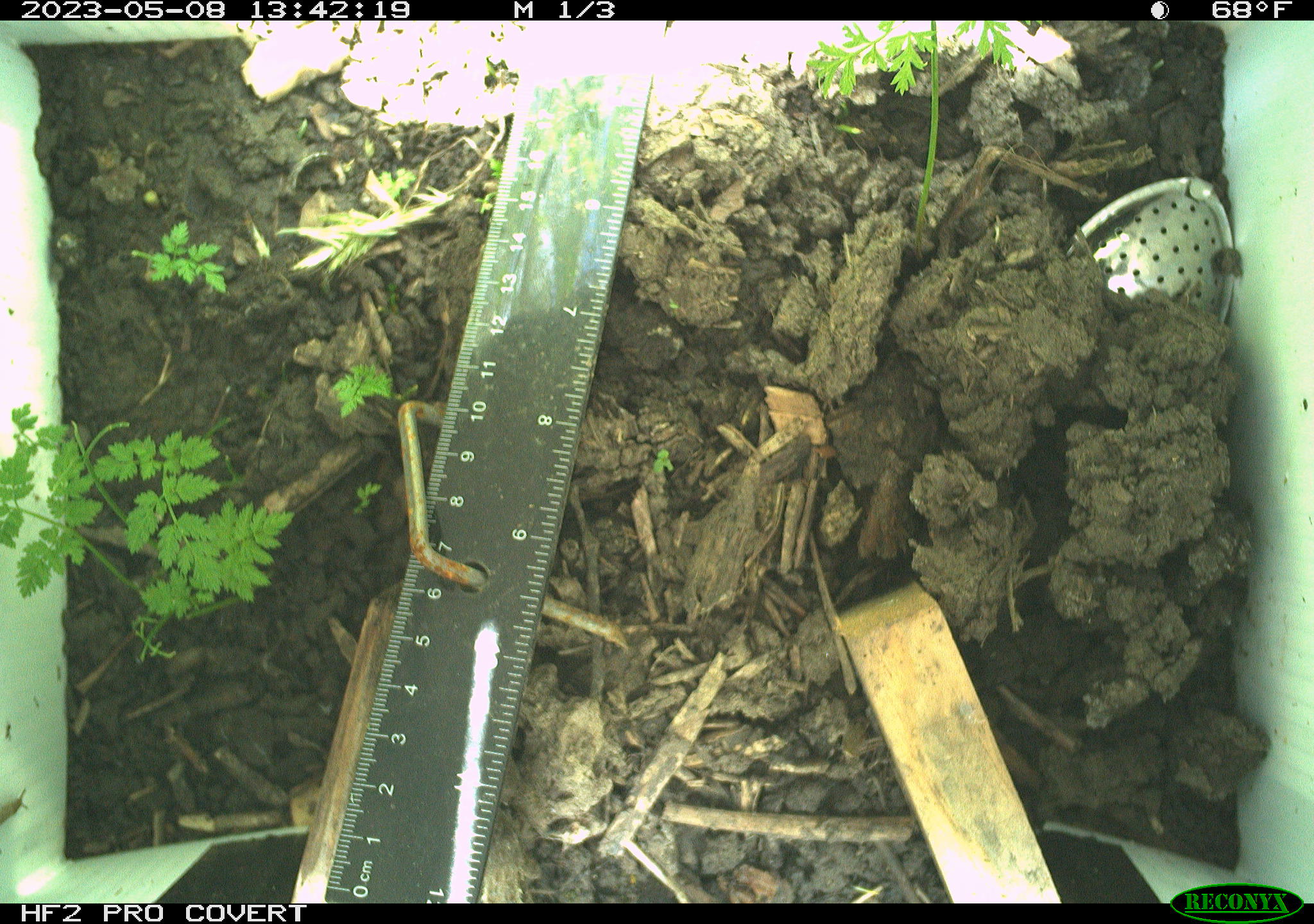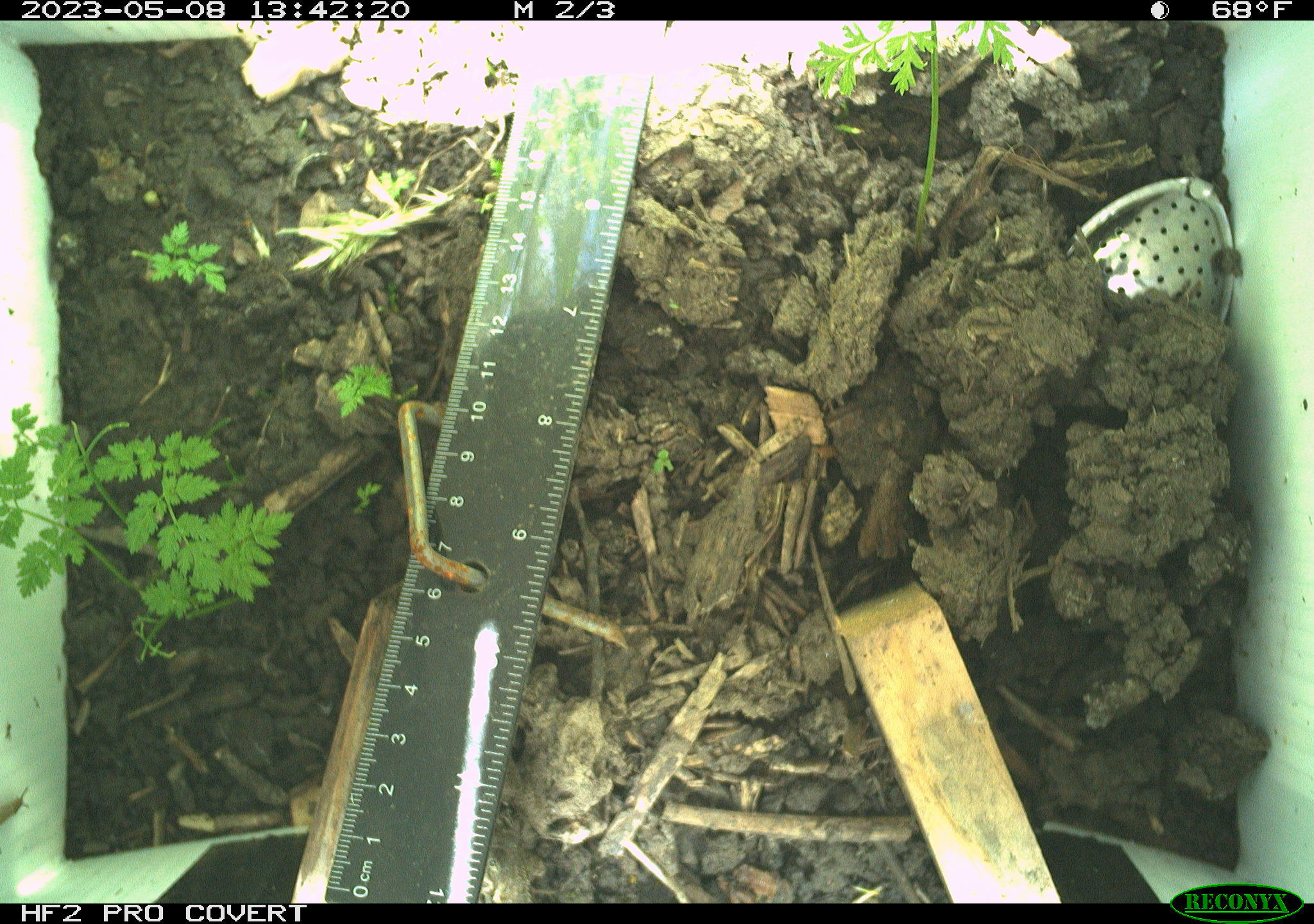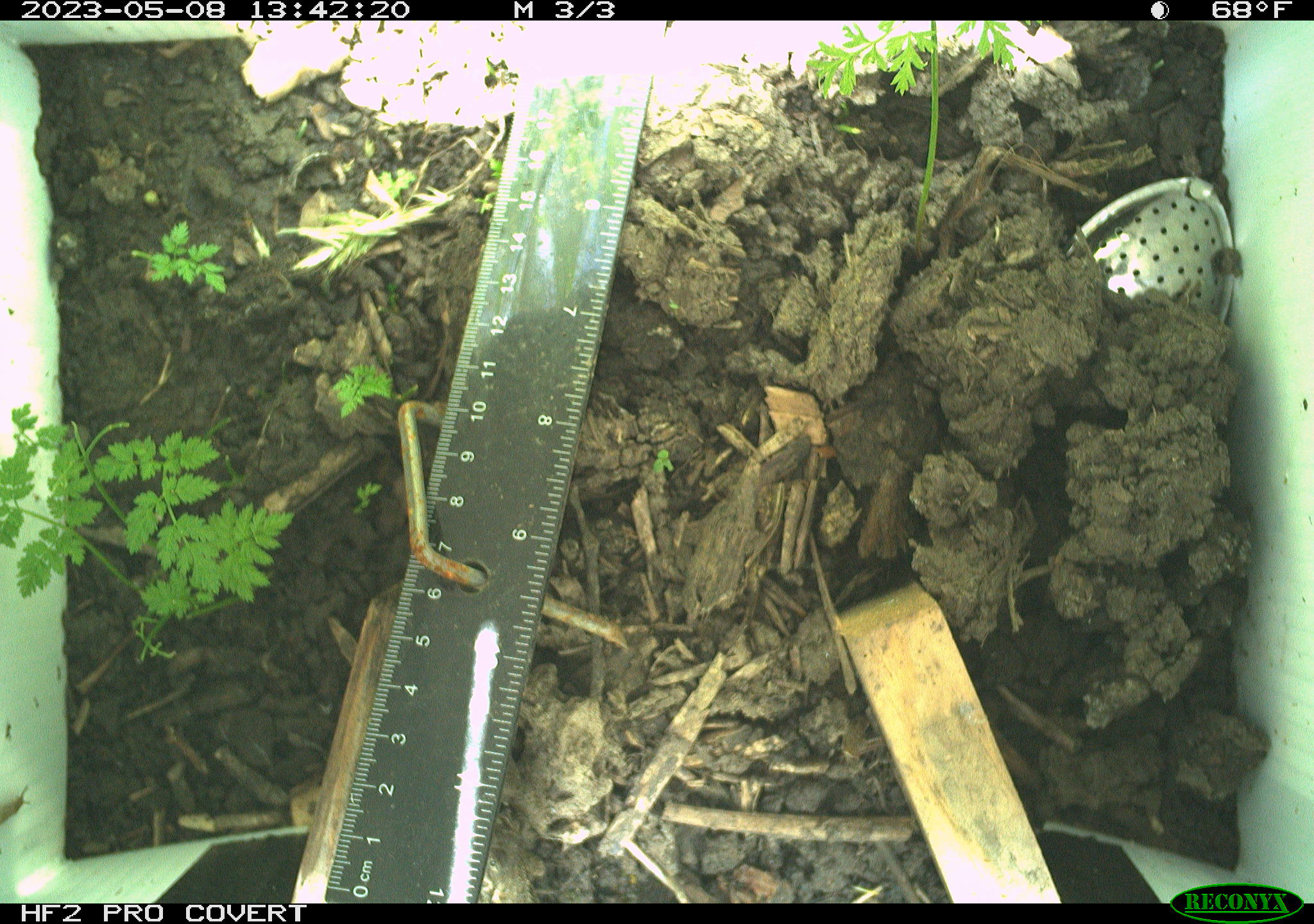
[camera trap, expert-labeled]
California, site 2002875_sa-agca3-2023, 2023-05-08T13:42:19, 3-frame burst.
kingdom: Animalia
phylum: Chordata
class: Reptilia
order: Squamata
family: Phrynosomatidae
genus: Sceloporus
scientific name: Sceloporus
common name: spiny lizards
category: sceloporus species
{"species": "sceloporus species (spiny lizards) (Sceloporus)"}